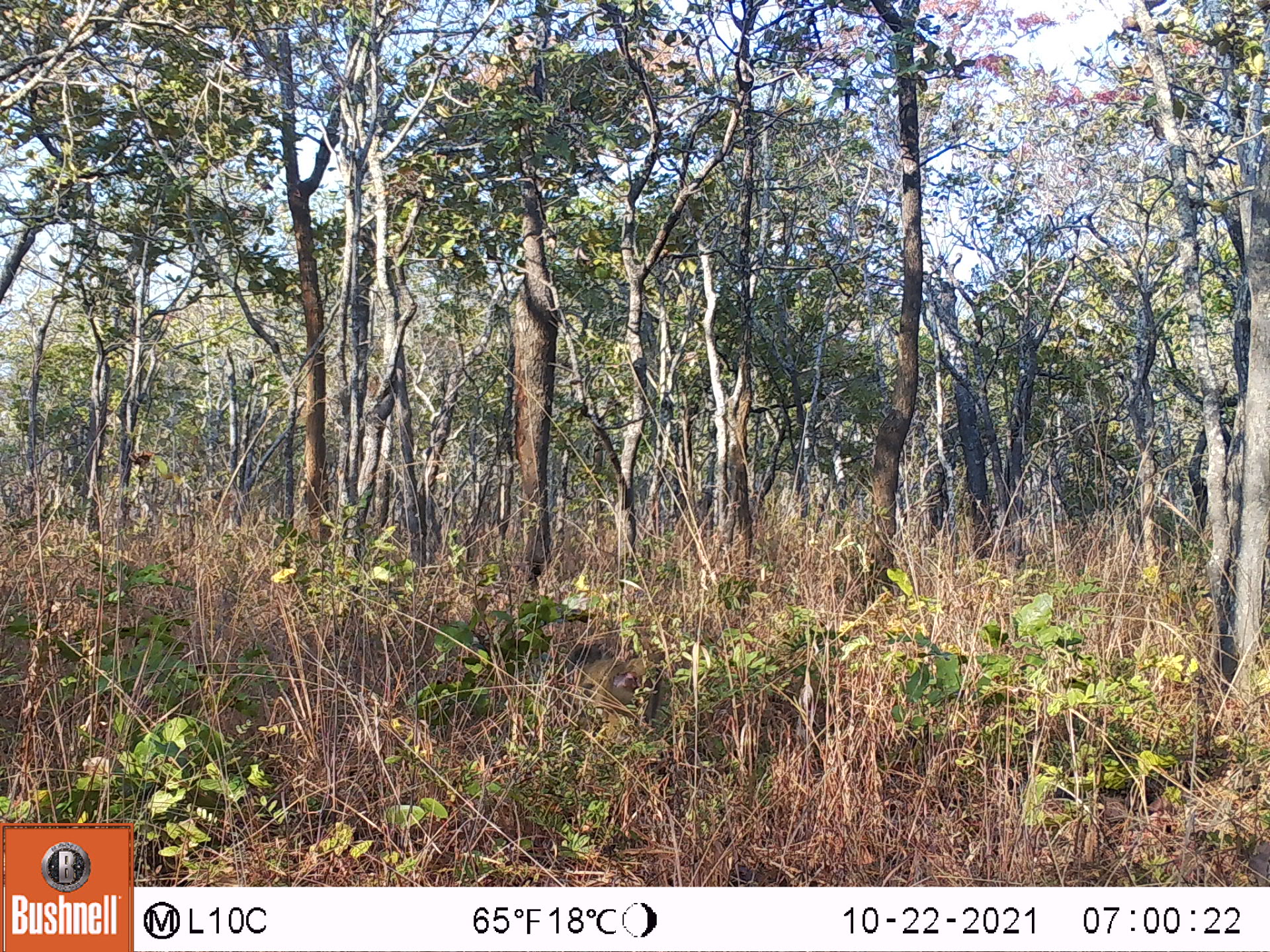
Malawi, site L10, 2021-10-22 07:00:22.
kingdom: Animalia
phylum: Chordata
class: Mammalia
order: Primates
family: Cercopithecidae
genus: Papio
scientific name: Papio cynocephalus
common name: yellow baboon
Yellow baboon (Papio cynocephalus), count 1.